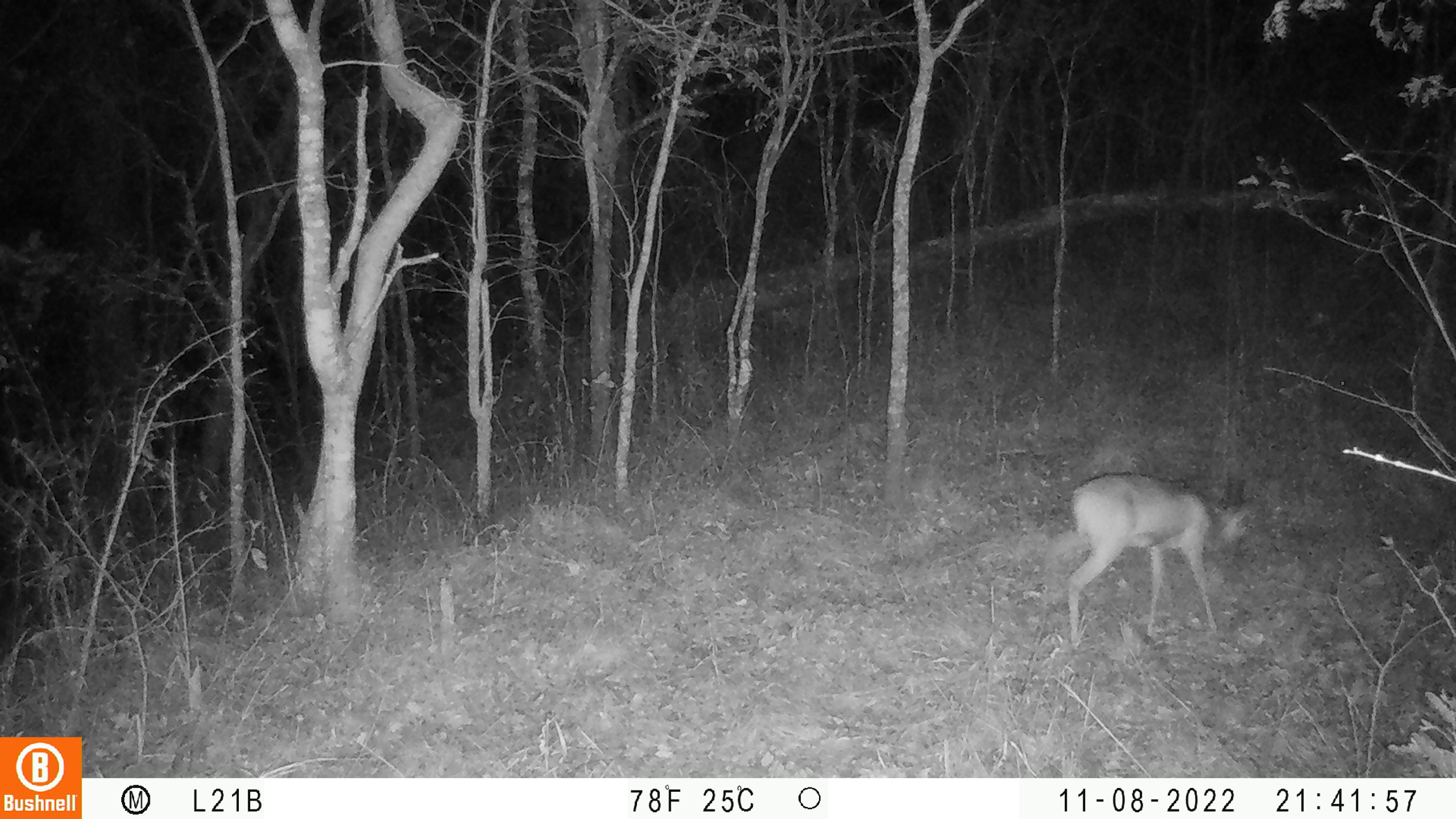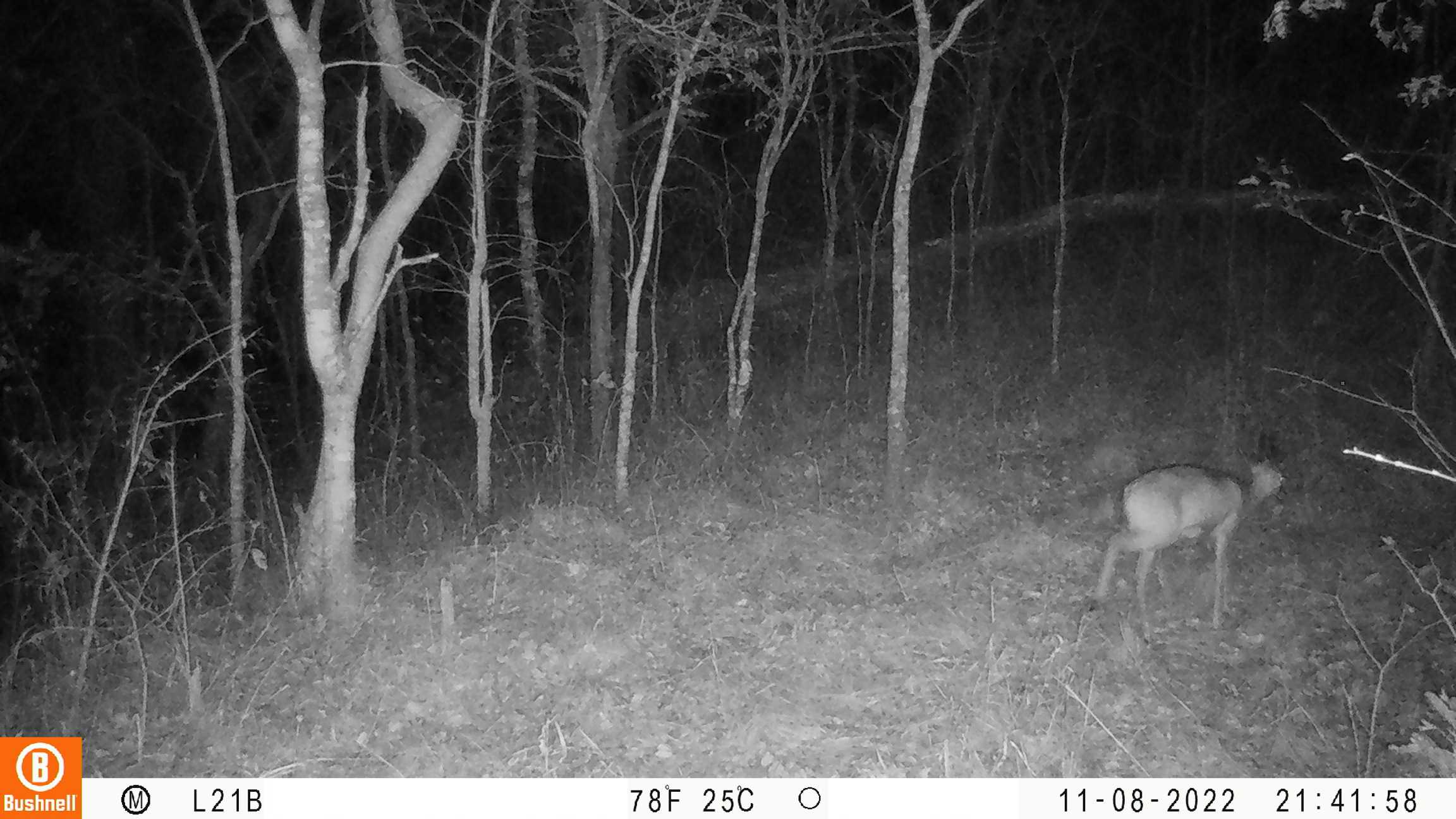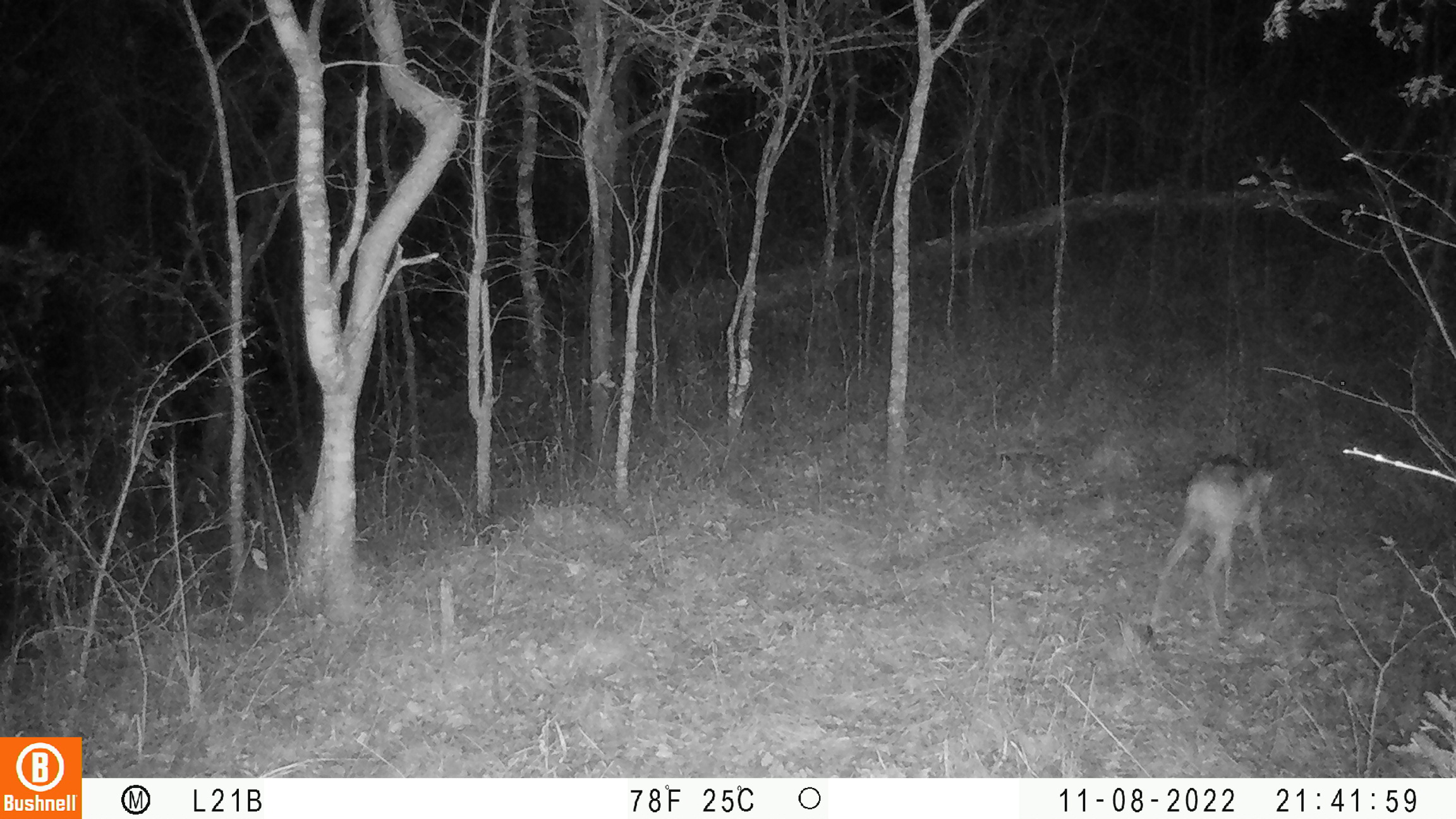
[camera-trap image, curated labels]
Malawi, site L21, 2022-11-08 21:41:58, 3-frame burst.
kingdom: Animalia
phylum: Chordata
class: Mammalia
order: Artiodactyla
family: Bovidae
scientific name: Antilopinae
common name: small antelope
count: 1